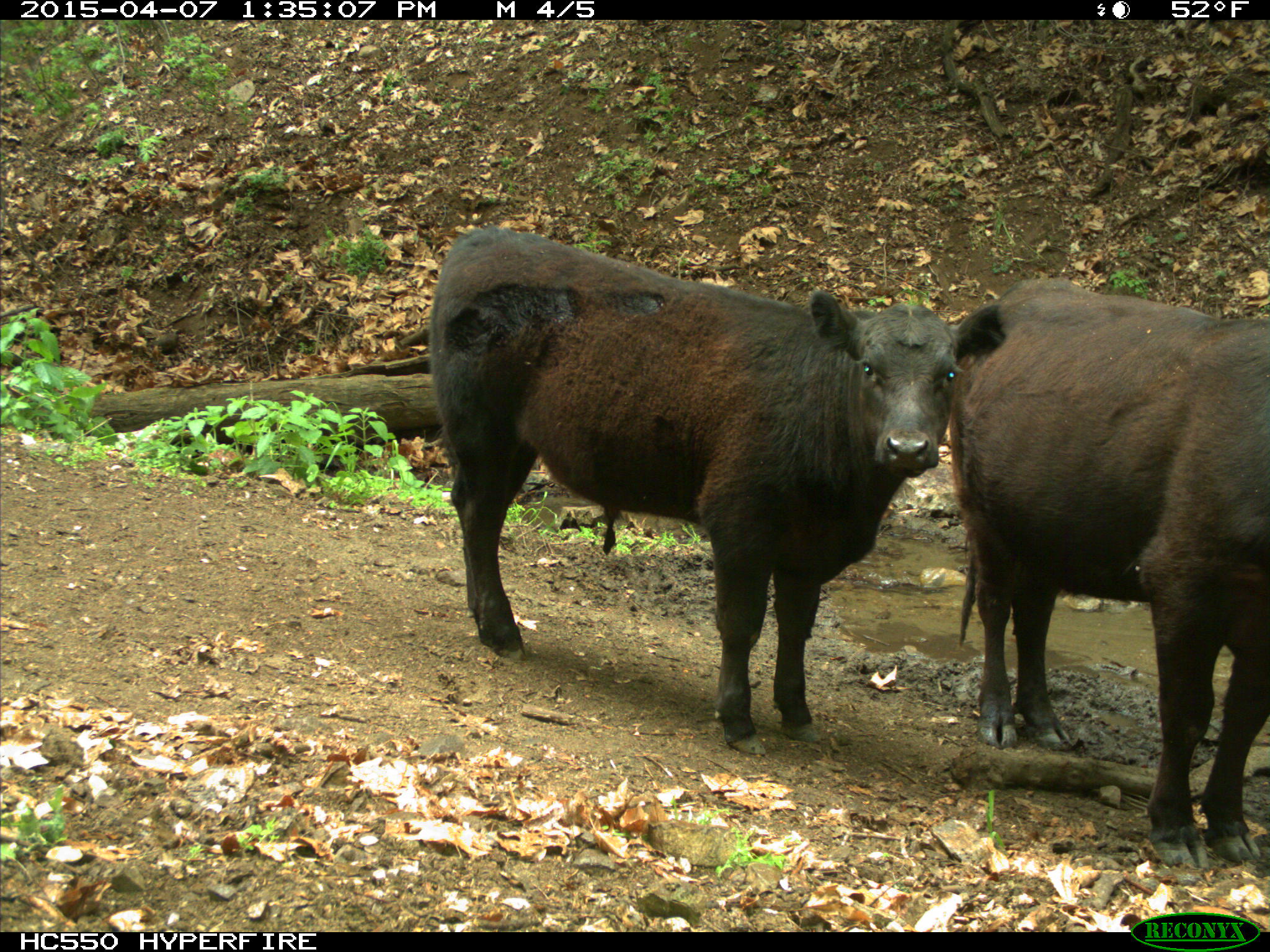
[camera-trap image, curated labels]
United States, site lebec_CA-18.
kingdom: Animalia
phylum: Chordata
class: Mammalia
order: Artiodactyla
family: Bovidae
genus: Bos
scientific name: Bos taurus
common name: domestic cow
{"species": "Bos taurus (domestic cow)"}